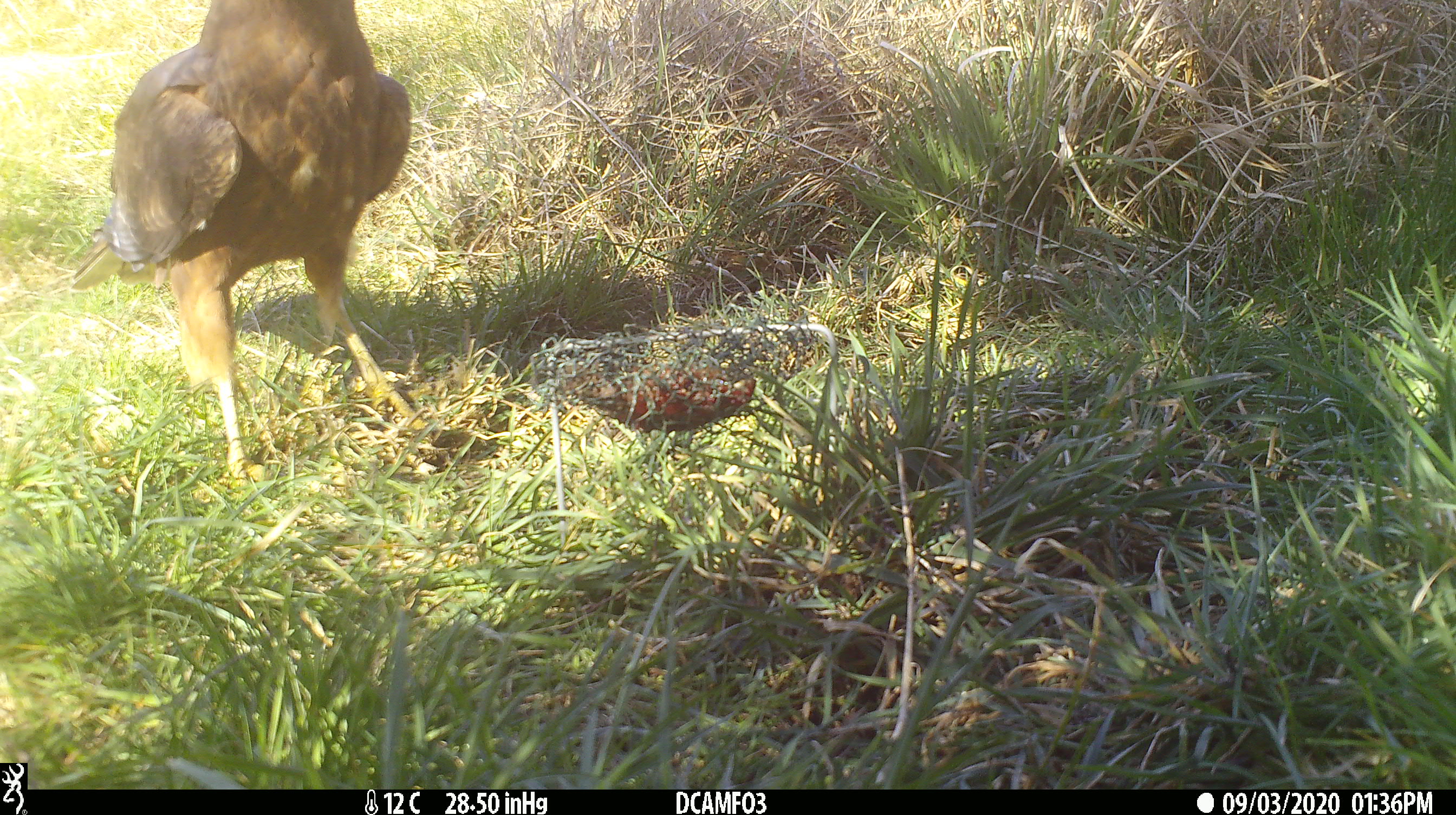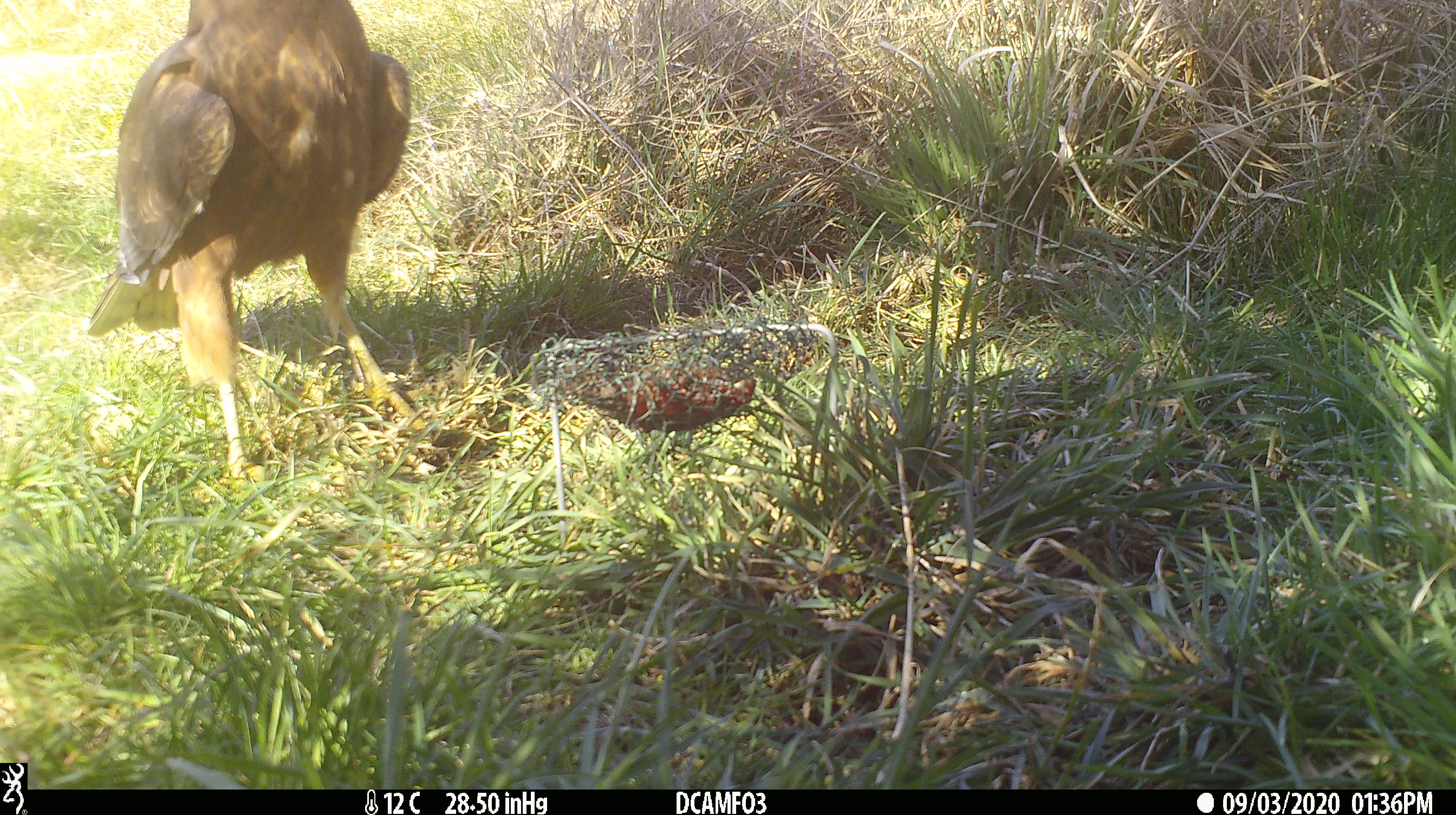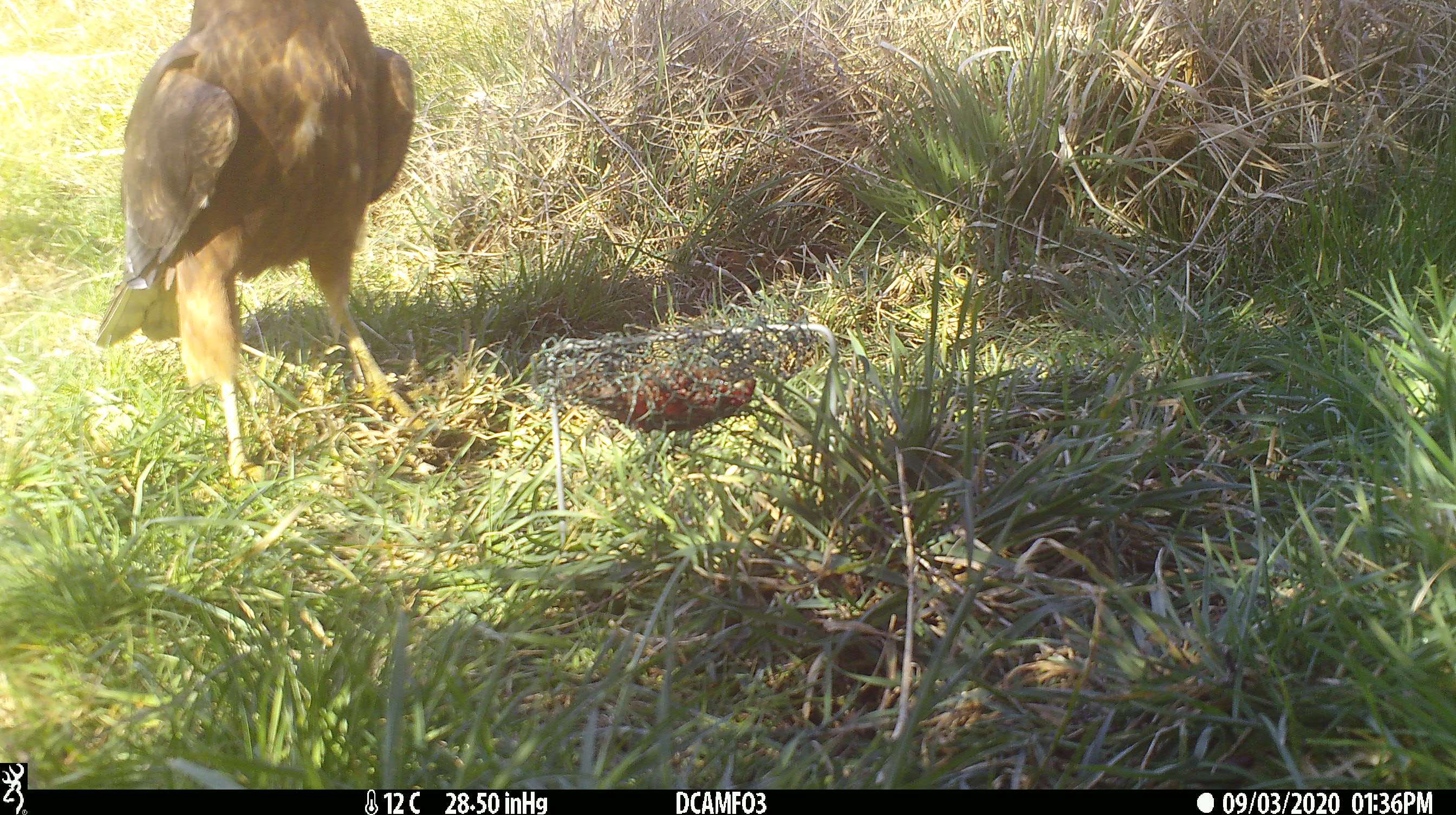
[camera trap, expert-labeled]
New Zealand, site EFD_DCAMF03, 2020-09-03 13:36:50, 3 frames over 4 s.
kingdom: Animalia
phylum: Chordata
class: Aves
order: Accipitriformes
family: Accipitridae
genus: Circus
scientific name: Circus approximans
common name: swamp harrier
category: harrier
Harrier (swamp harrier) (Circus approximans).